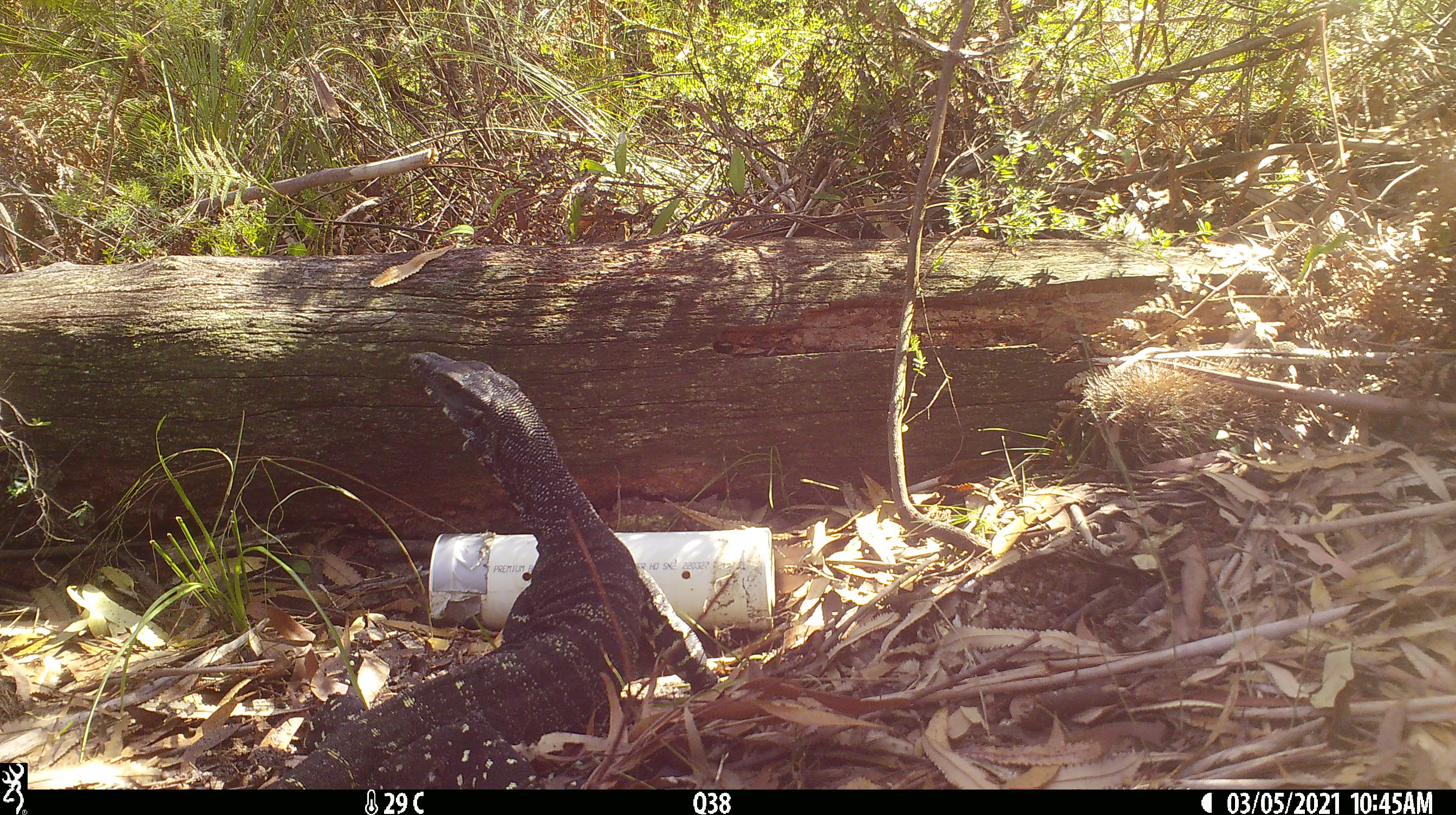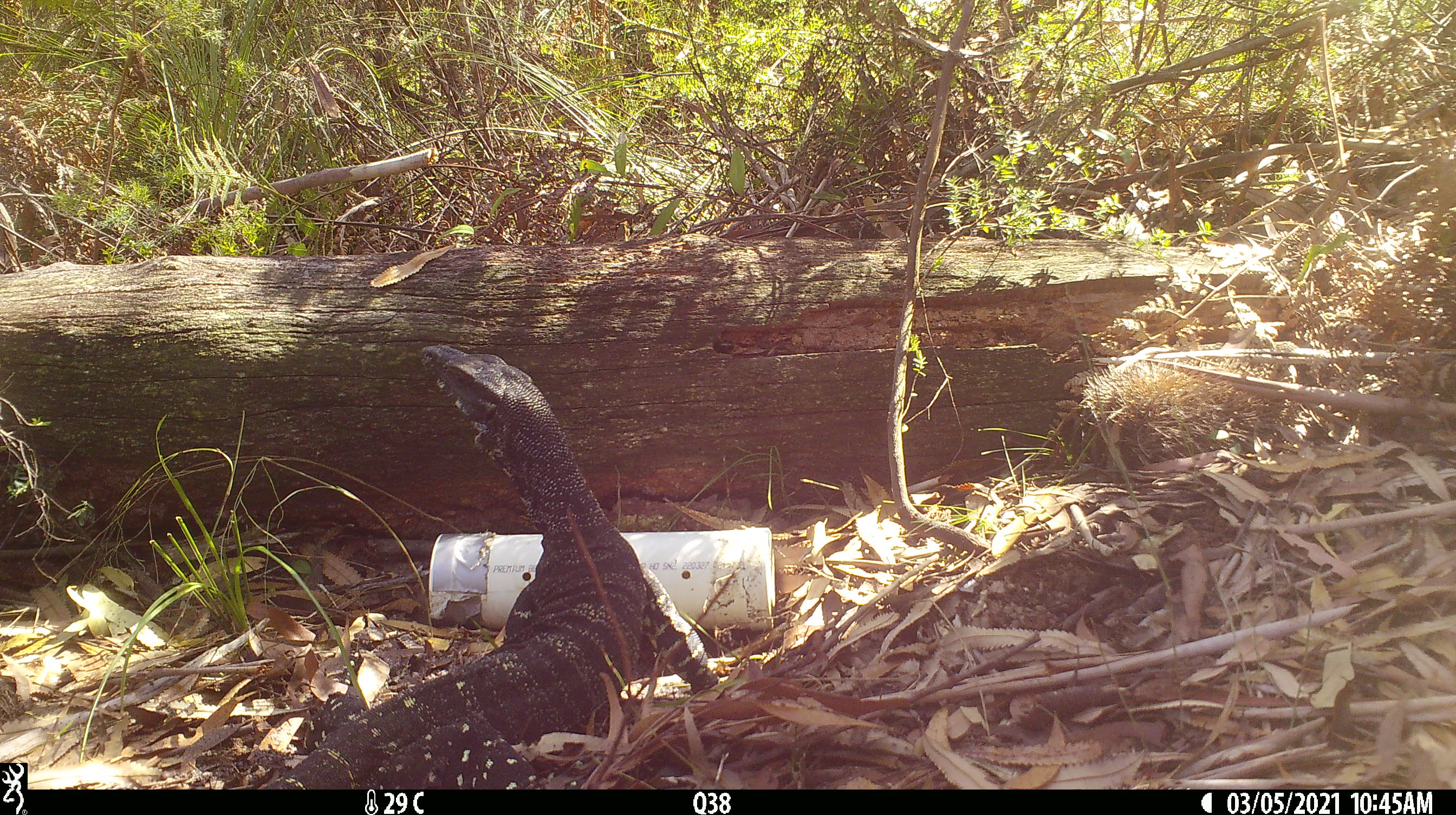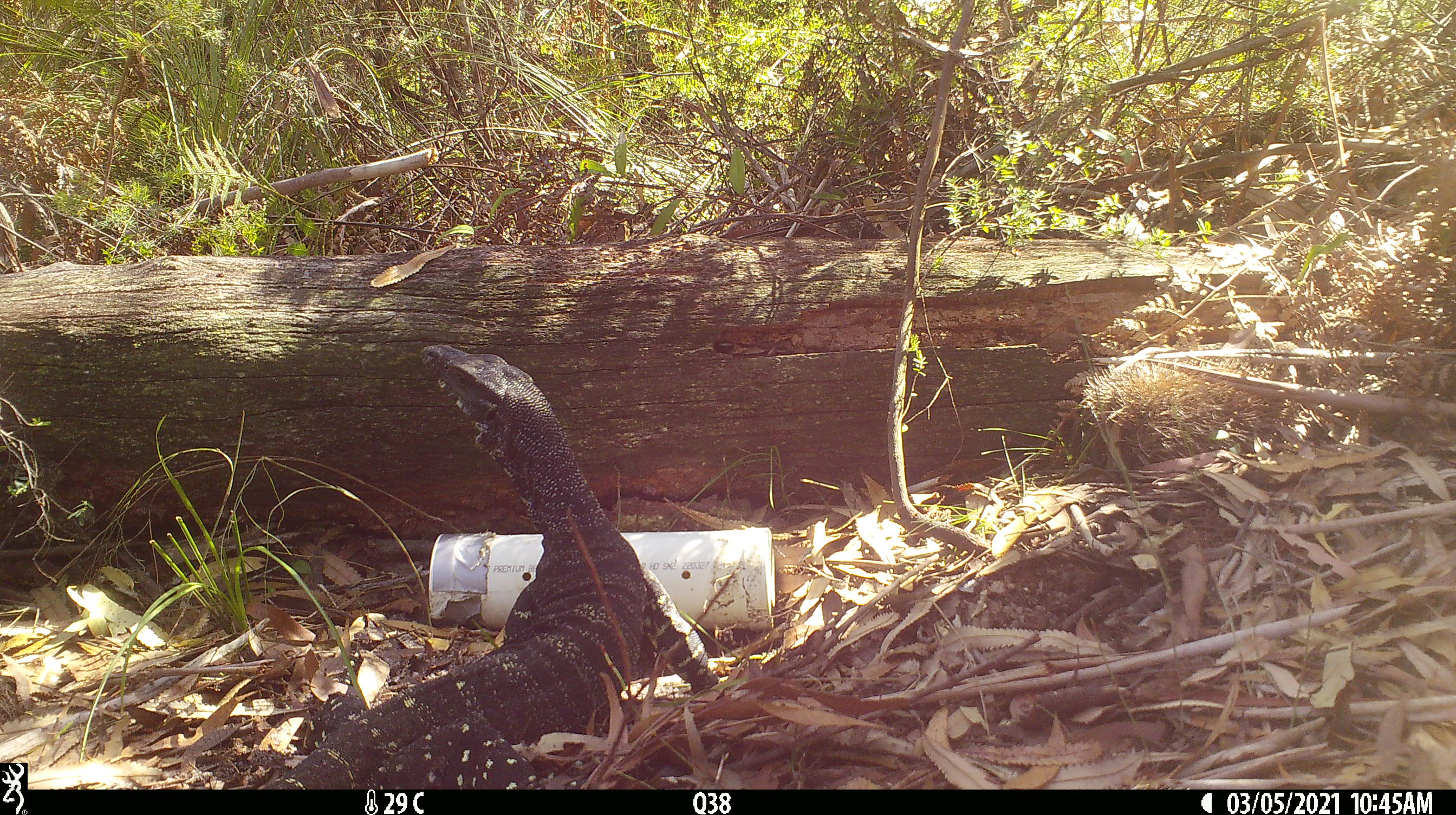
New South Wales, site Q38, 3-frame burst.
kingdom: Animalia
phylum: Chordata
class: Reptilia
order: Squamata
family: Varanidae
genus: Varanus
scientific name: Varanus varius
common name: lace monitor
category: goanna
Goanna (lace monitor) (Varanus varius).